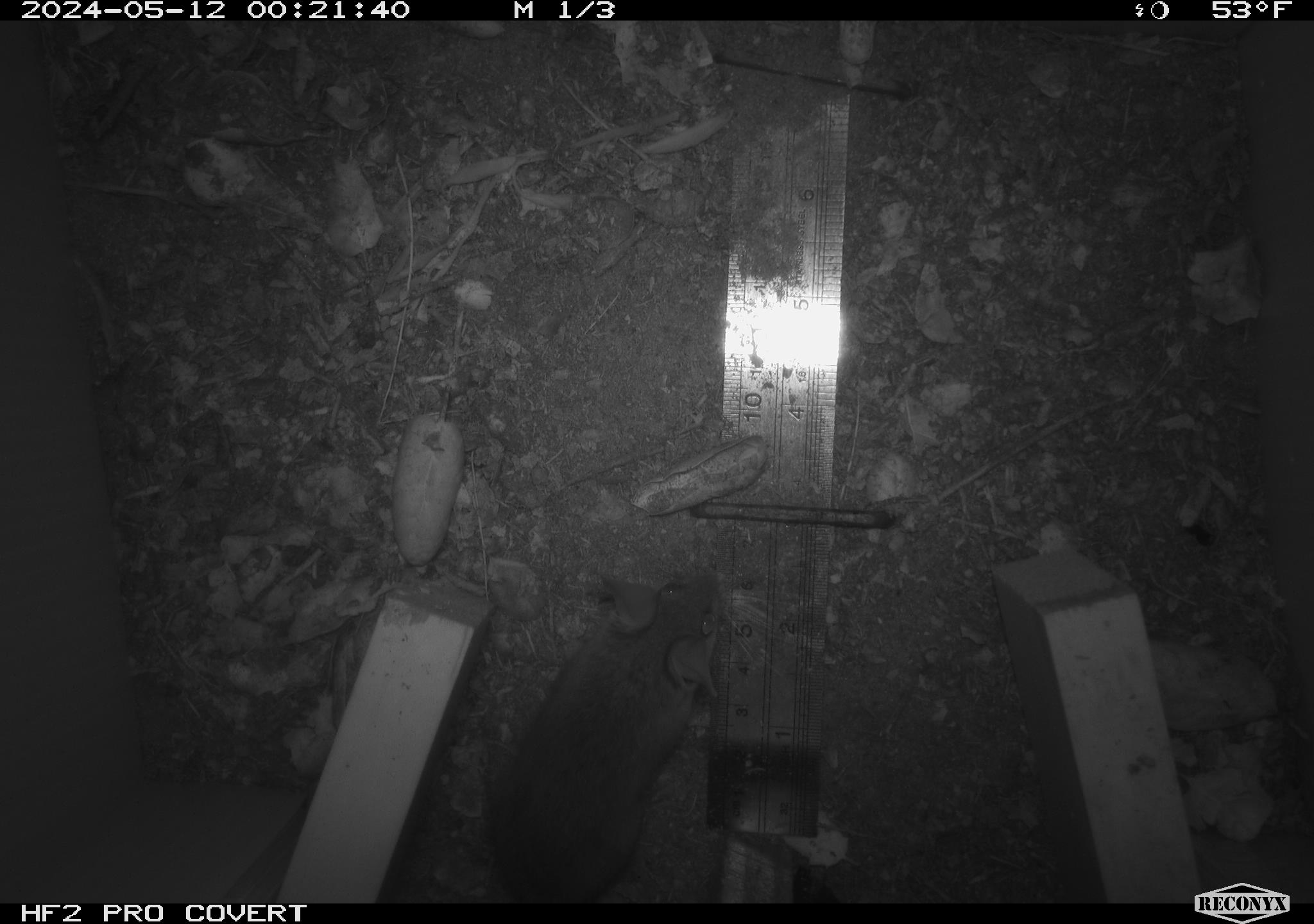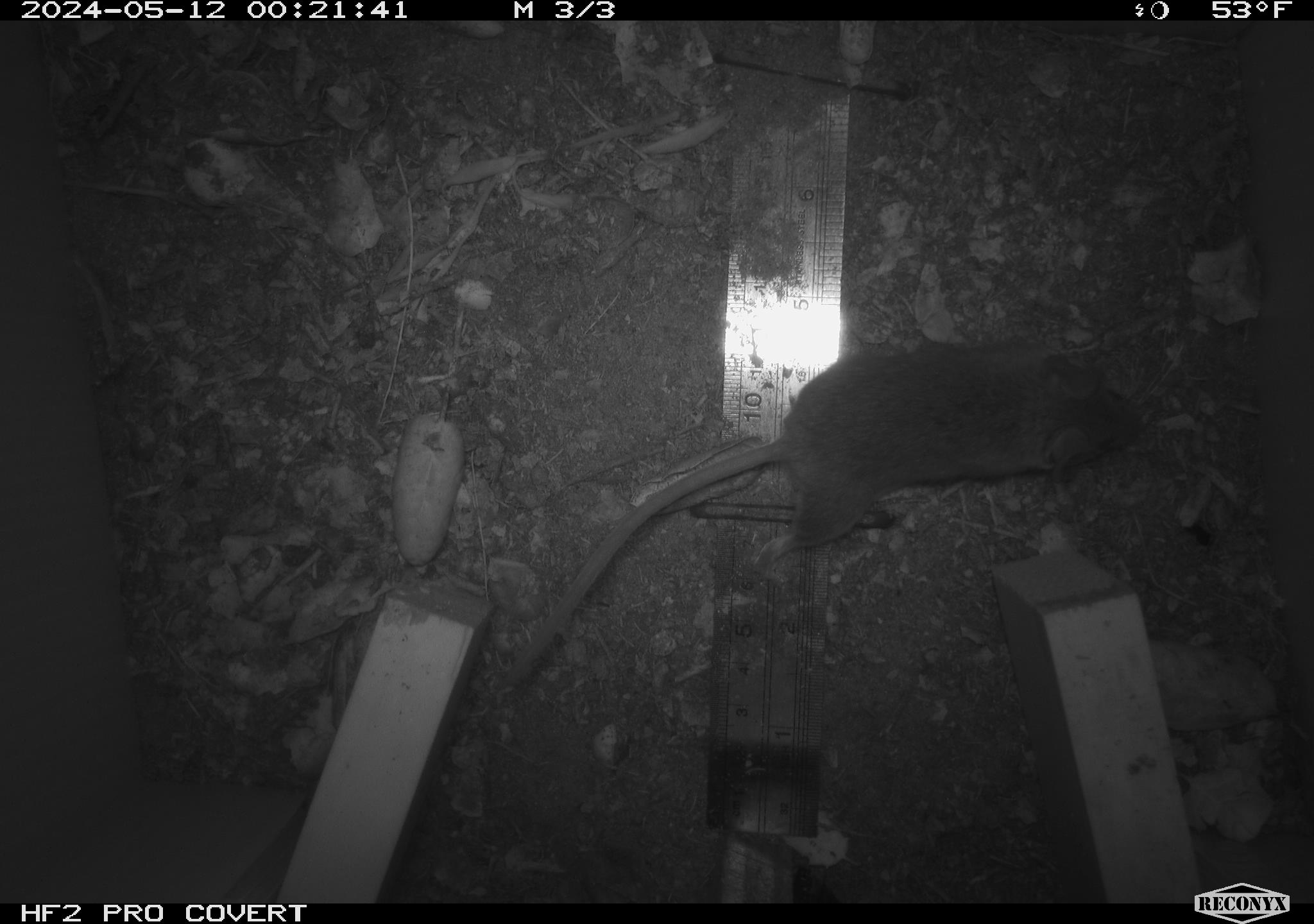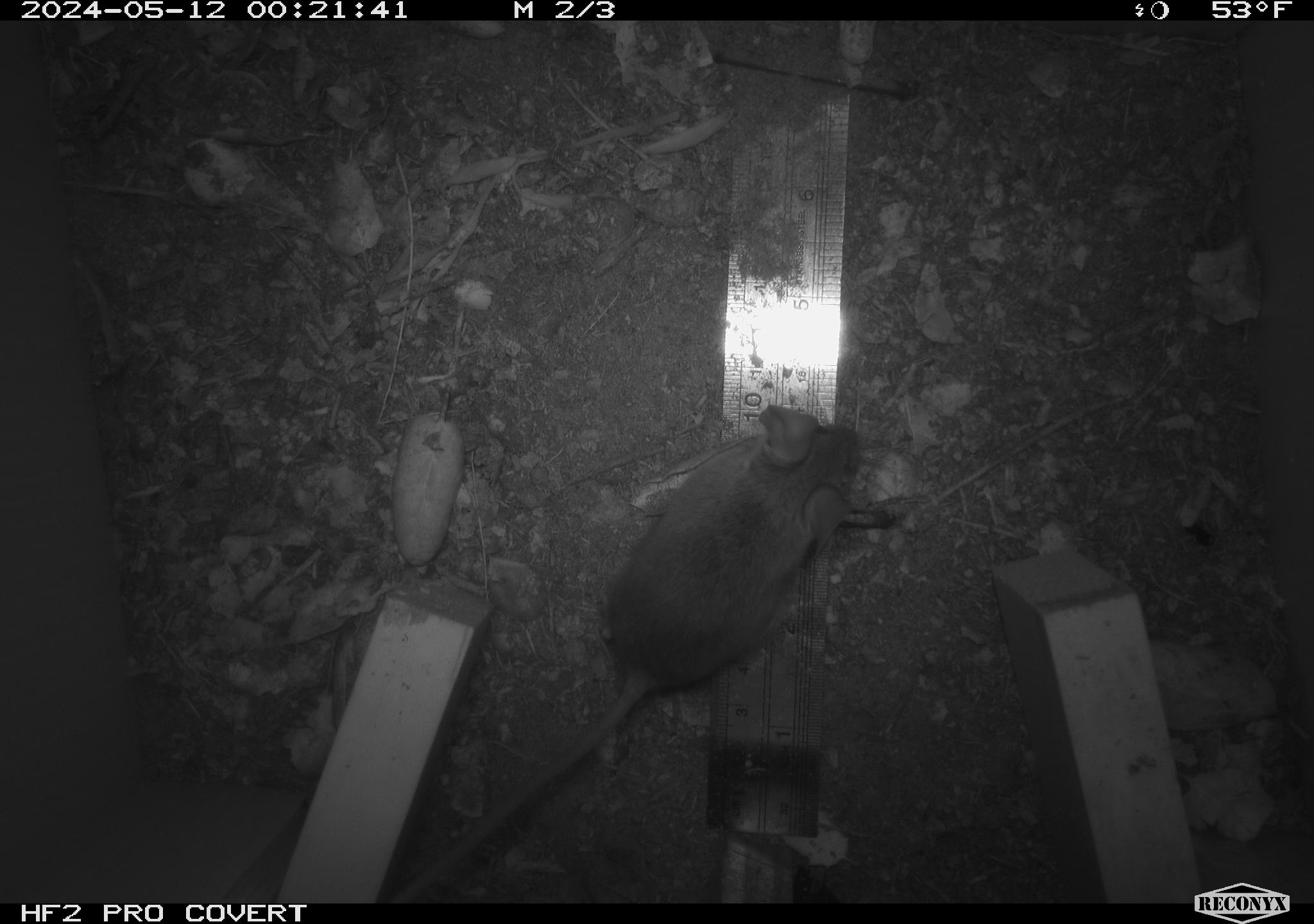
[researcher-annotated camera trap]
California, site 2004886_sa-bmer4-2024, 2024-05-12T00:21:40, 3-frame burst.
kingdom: Animalia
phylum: Chordata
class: Mammalia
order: Rodentia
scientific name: Rodentia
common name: mouse species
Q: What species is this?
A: Mouse species (Rodentia).